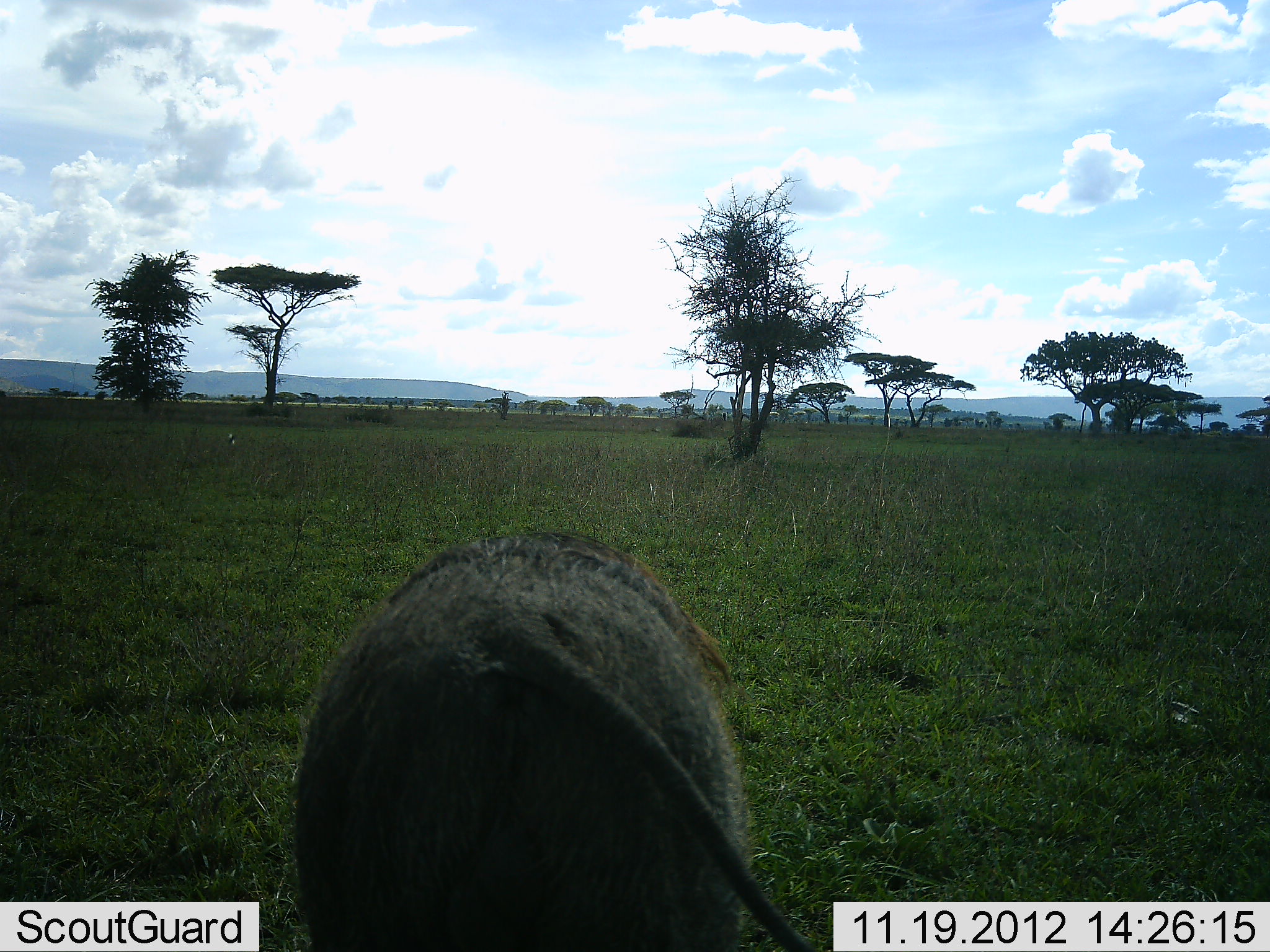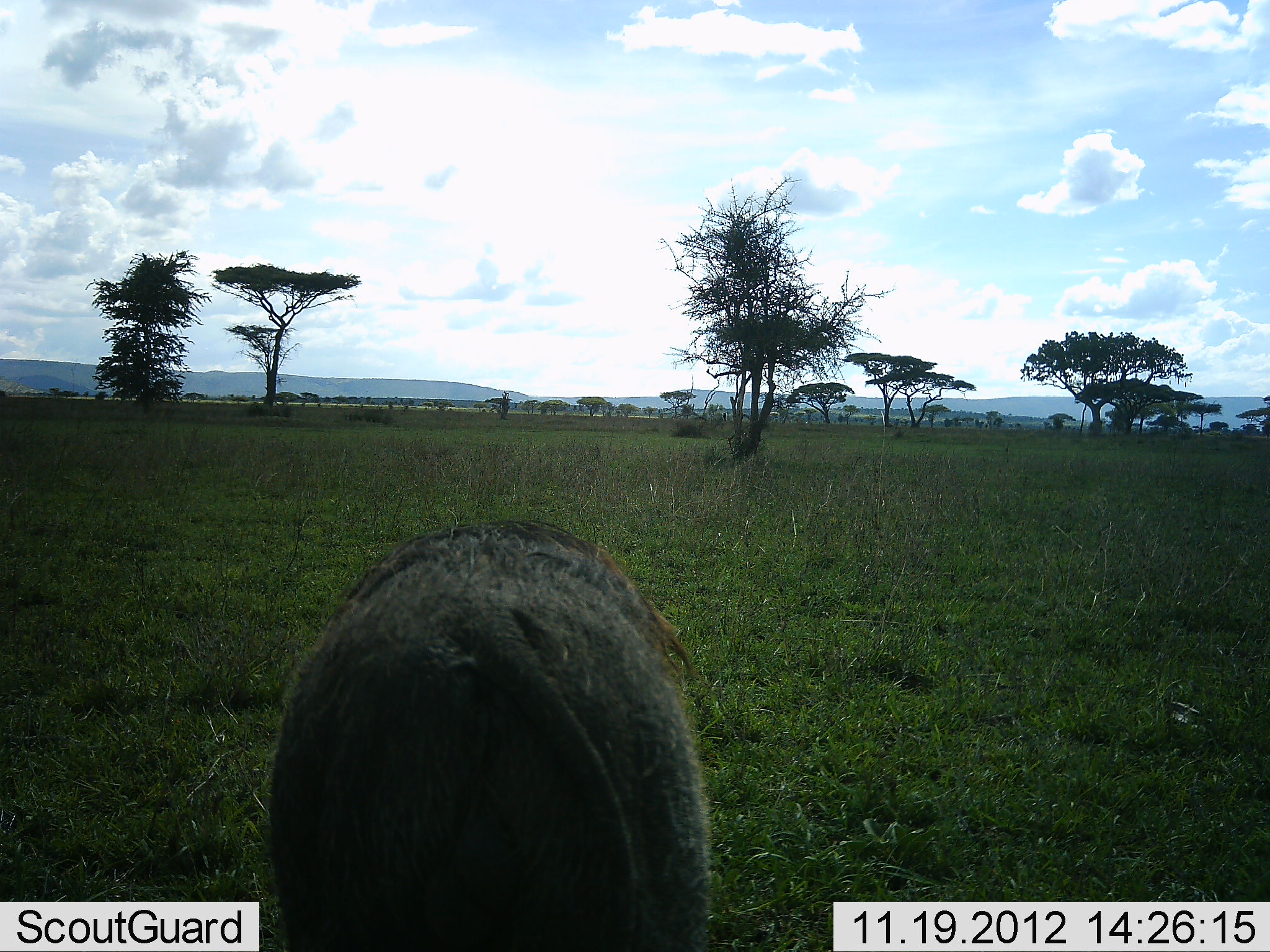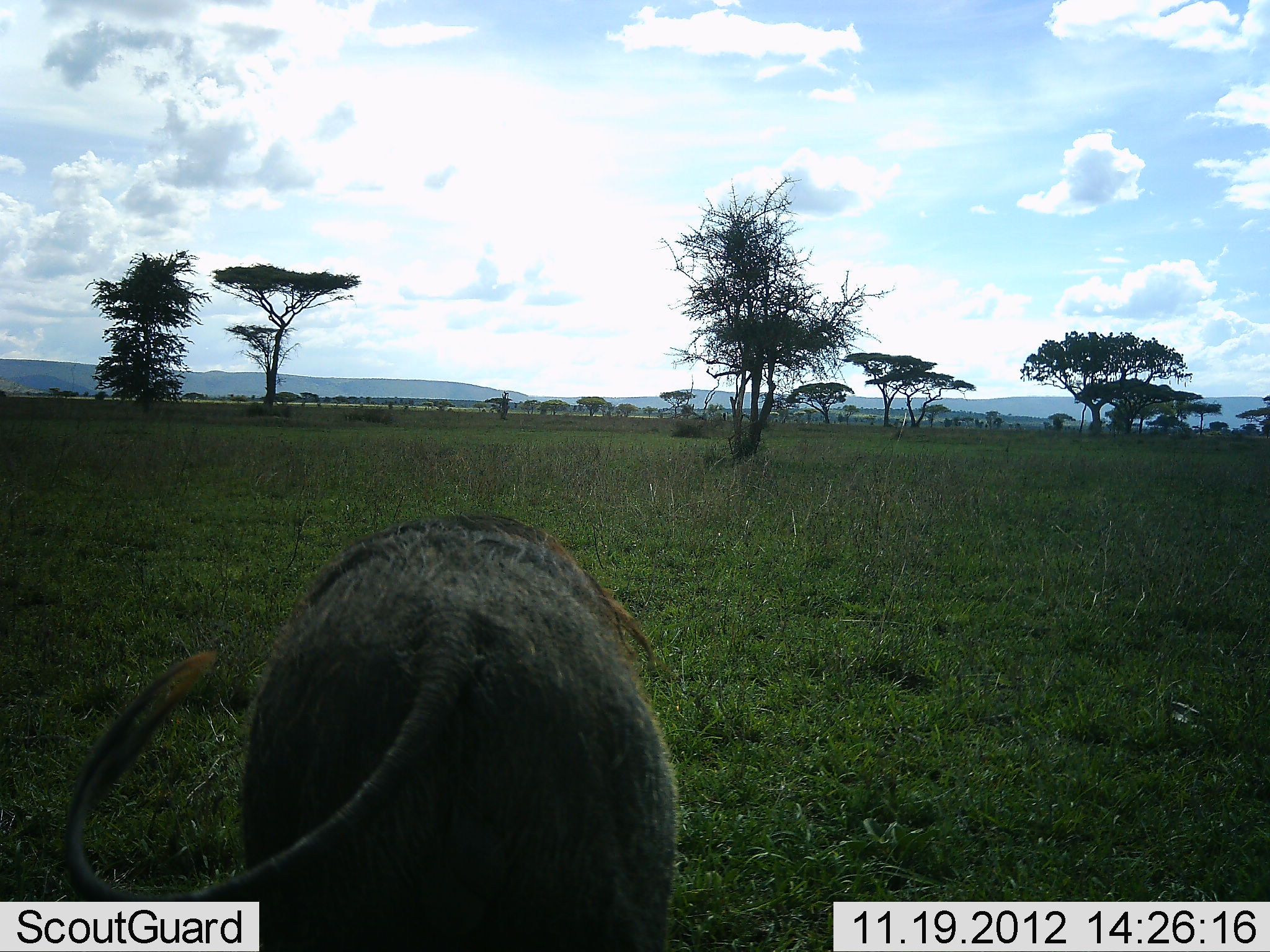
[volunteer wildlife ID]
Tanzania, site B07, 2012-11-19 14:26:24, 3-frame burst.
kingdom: Animalia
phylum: Chordata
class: Mammalia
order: Artiodactyla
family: Suidae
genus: Phacochoerus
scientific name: Phacochoerus africanus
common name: warthog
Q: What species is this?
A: Warthog (Phacochoerus africanus).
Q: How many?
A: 1.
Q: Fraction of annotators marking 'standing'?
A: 50%.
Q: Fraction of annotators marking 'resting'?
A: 0%.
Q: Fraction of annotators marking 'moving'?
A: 10%.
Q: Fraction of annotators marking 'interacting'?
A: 0%.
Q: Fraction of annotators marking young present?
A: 0%.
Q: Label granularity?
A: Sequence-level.